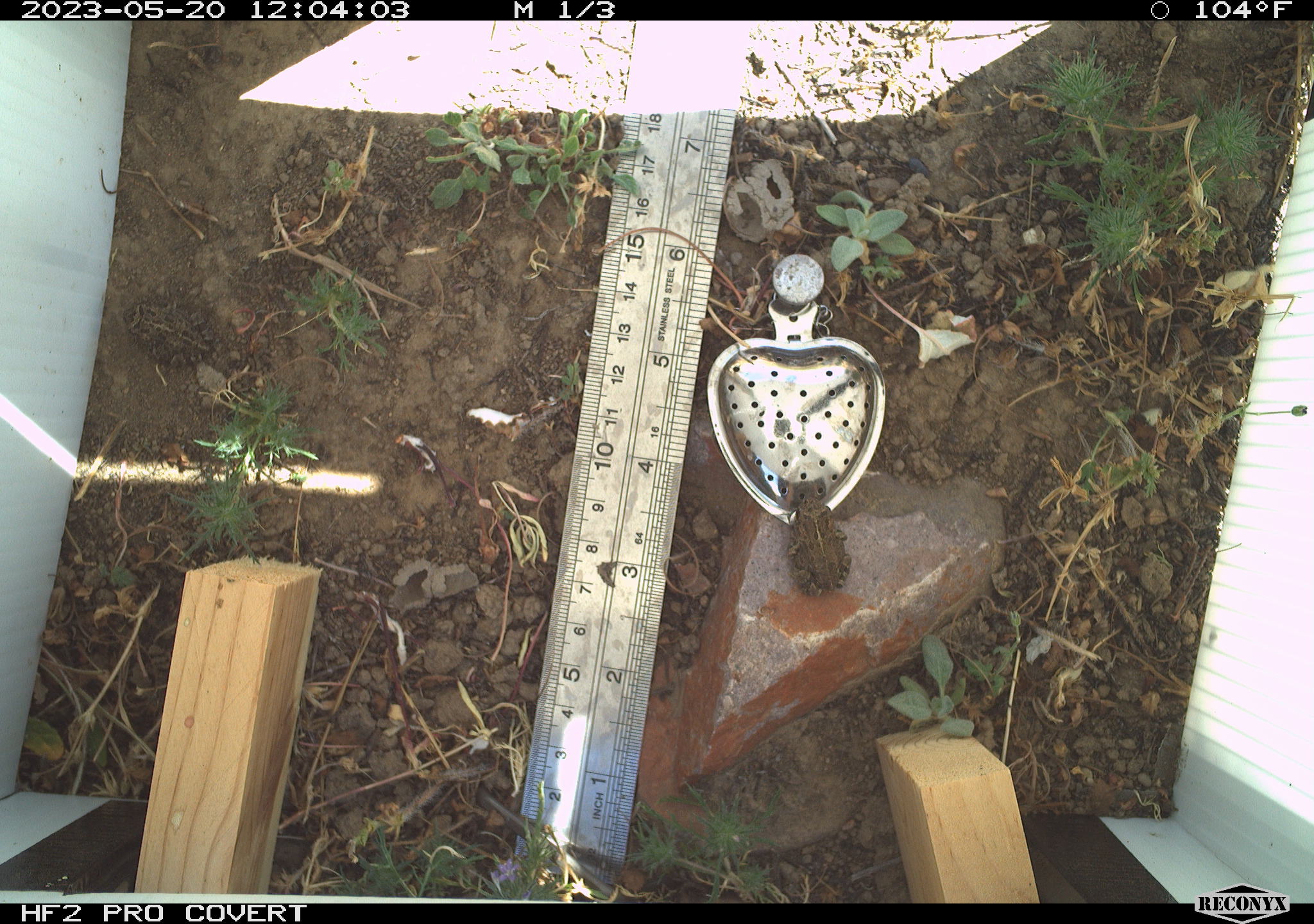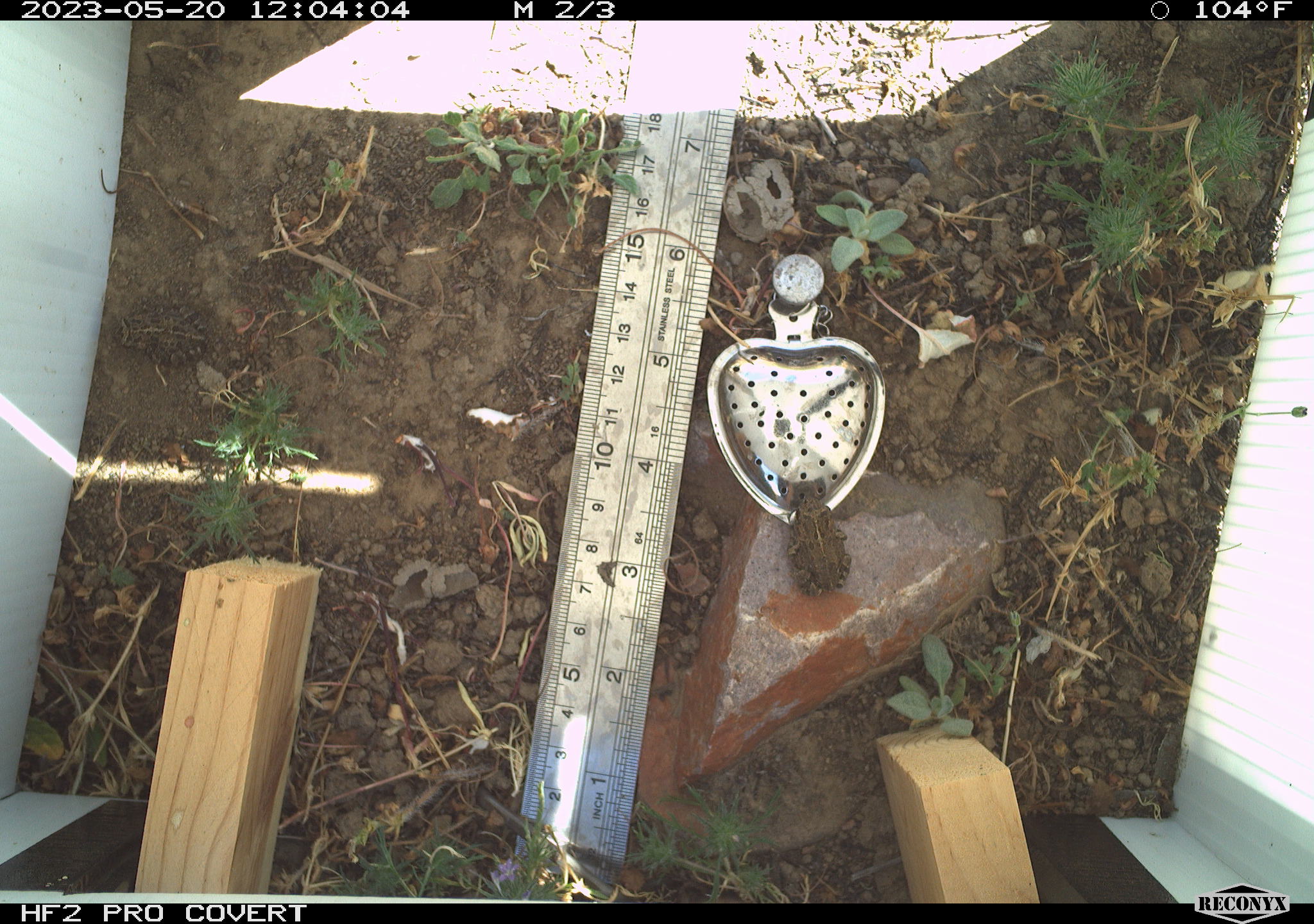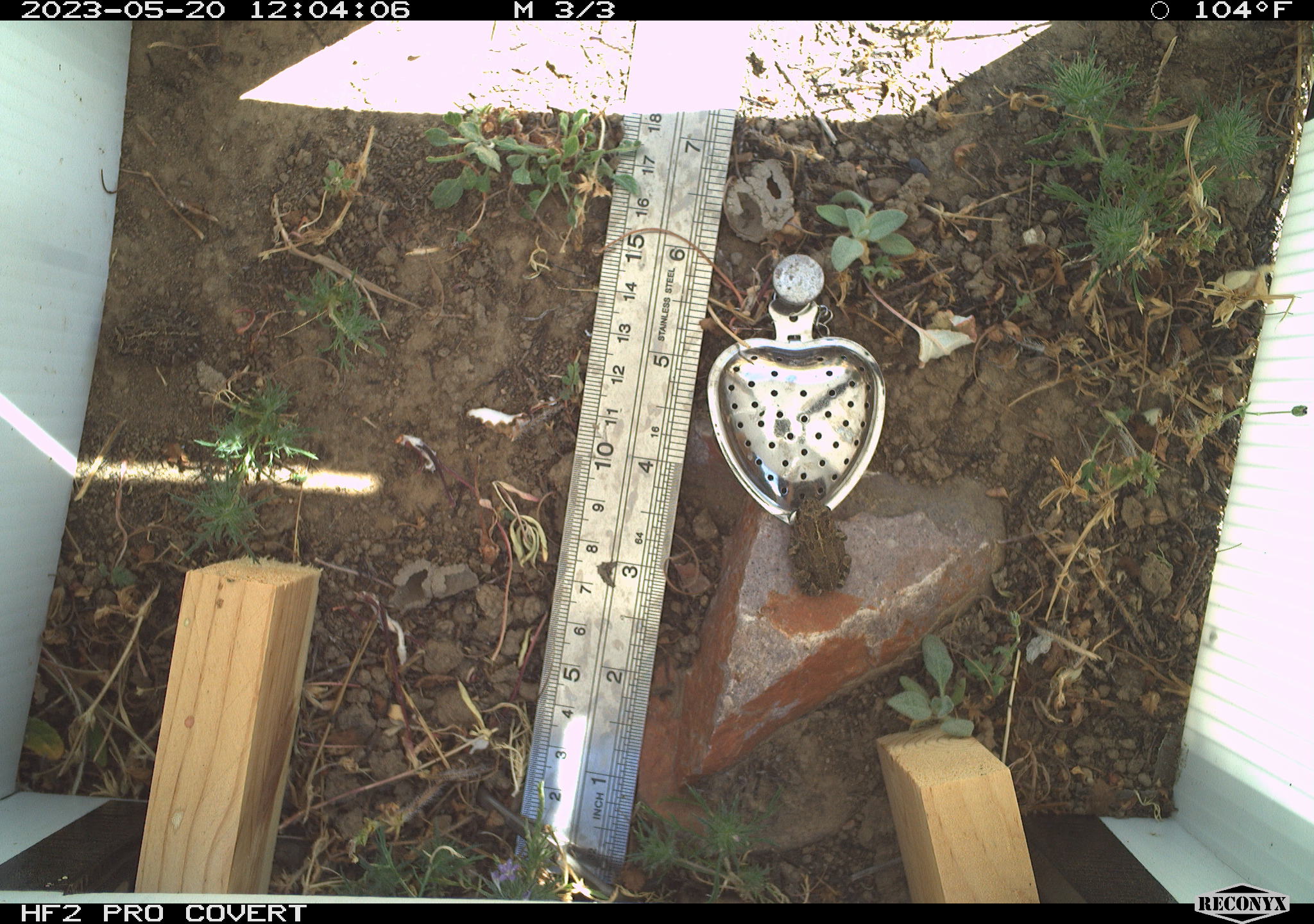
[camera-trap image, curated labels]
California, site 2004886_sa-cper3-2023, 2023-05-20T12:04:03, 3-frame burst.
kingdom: Animalia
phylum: Chordata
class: Amphibia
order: Anura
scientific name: Anura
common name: frogs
Frogs (Anura).